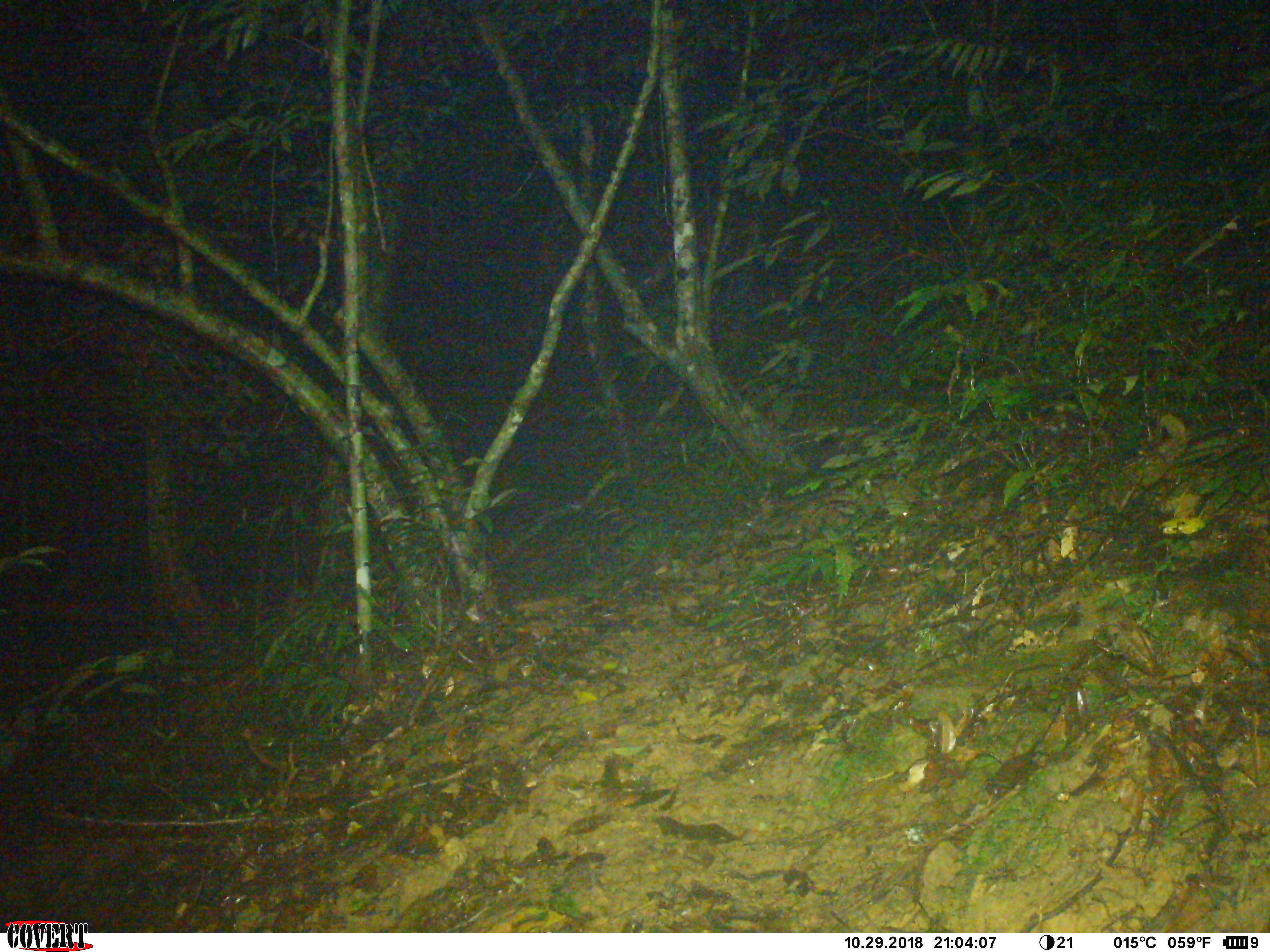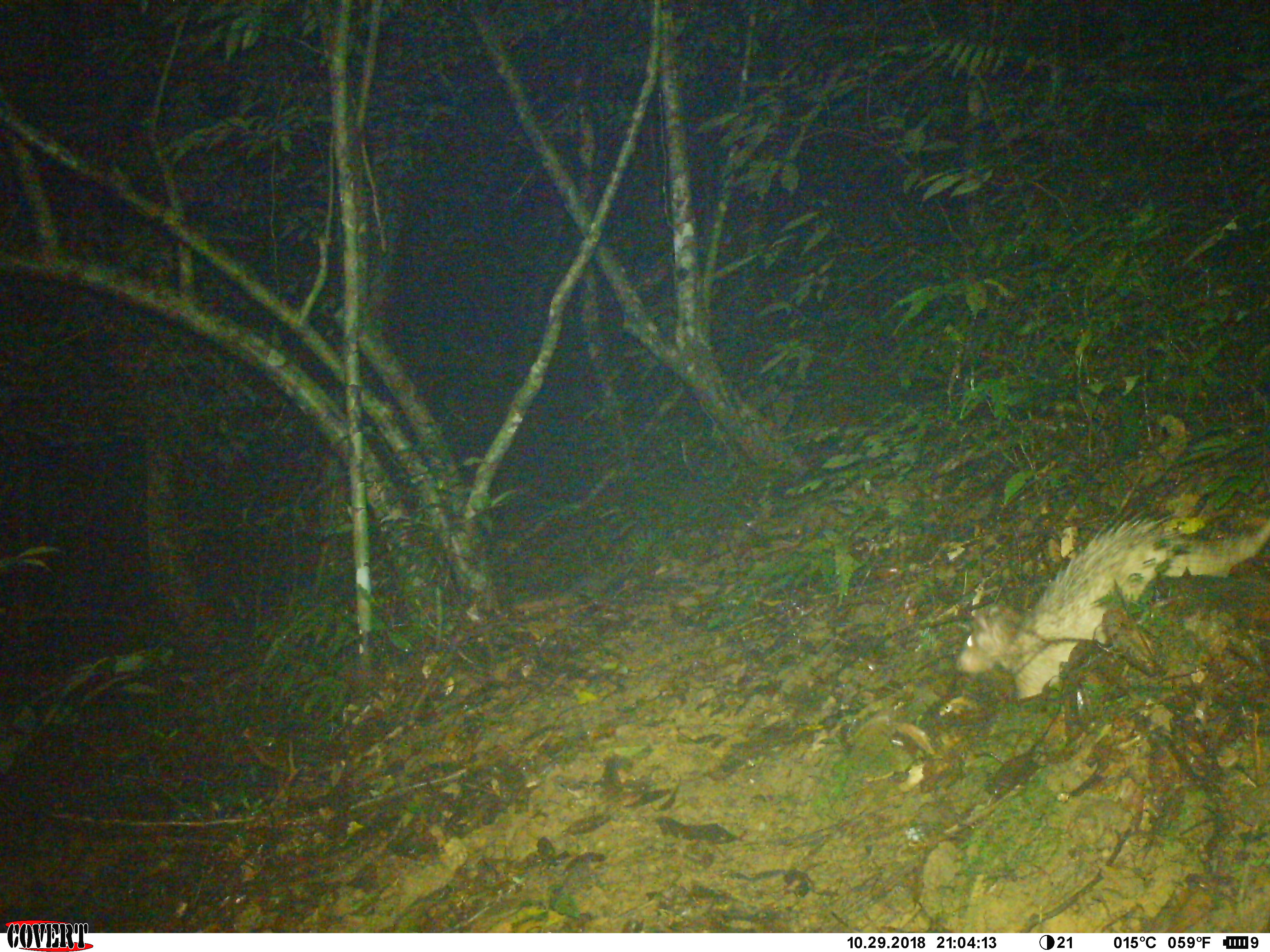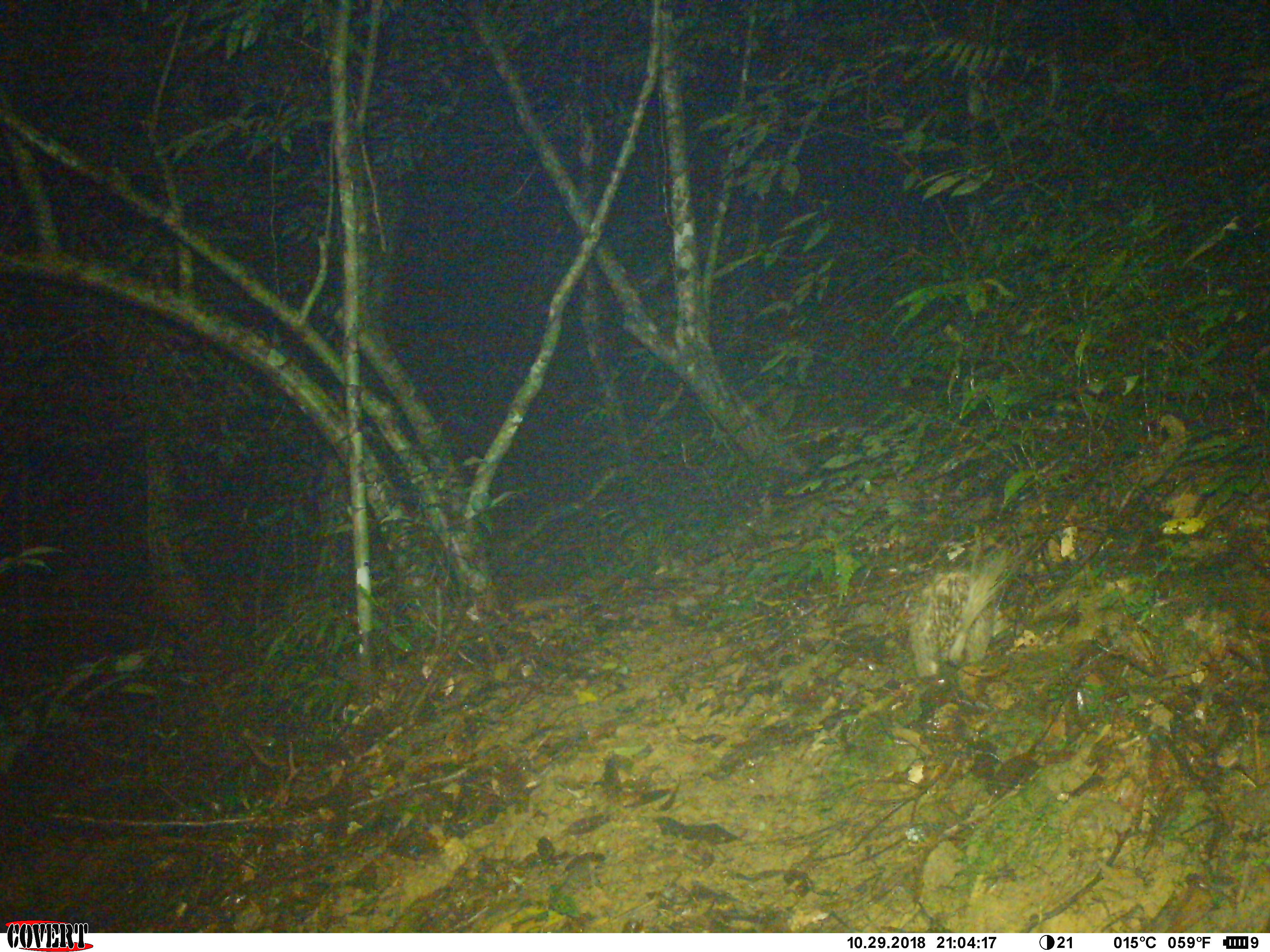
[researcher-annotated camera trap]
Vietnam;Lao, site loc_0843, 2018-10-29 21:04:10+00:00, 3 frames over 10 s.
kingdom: Animalia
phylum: Chordata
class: Mammalia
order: Rodentia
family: Hystricidae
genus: Atherurus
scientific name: Atherurus macrourus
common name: asiatic brush-tailed porcupine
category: asiatic brush tailed porcupine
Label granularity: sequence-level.